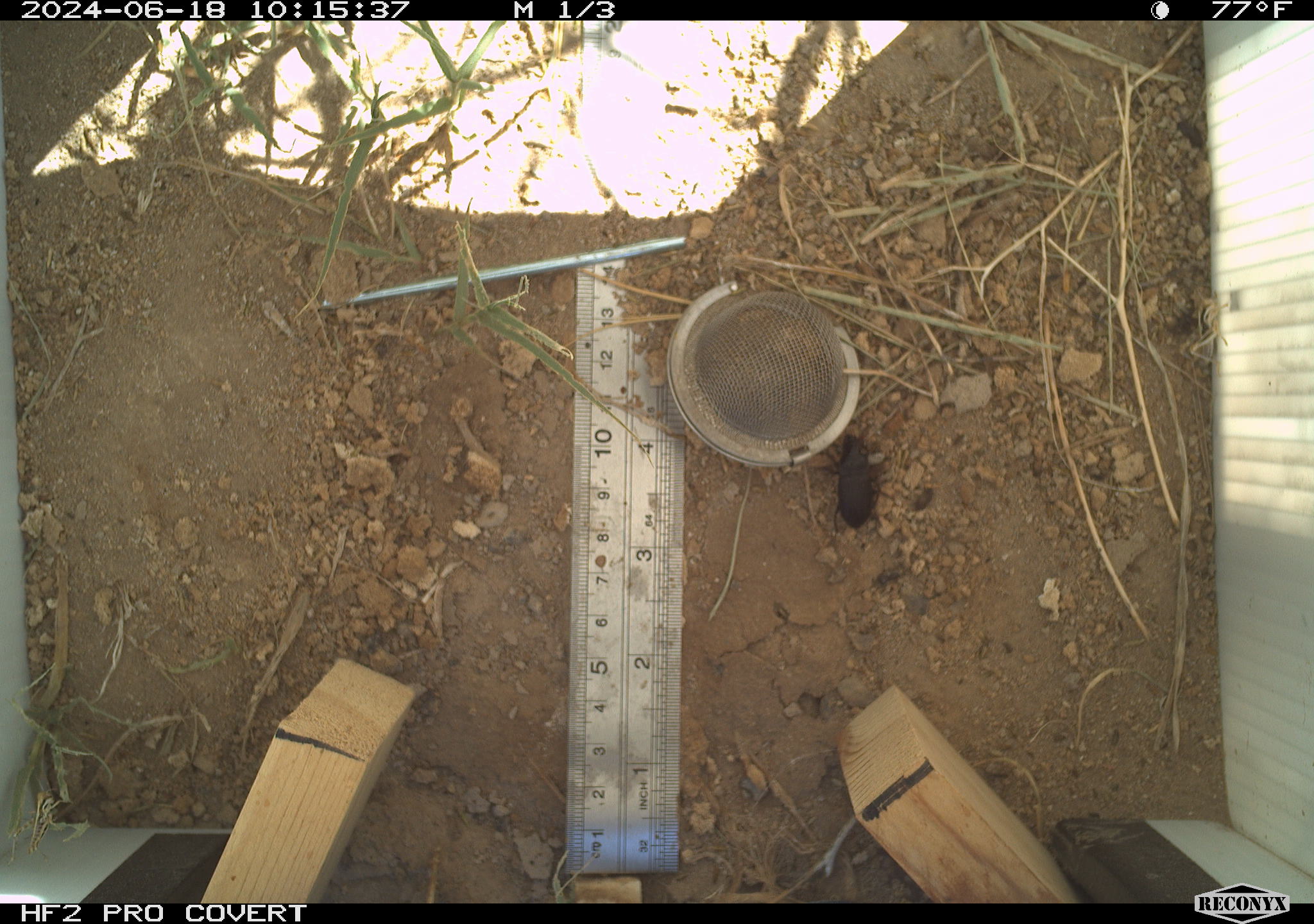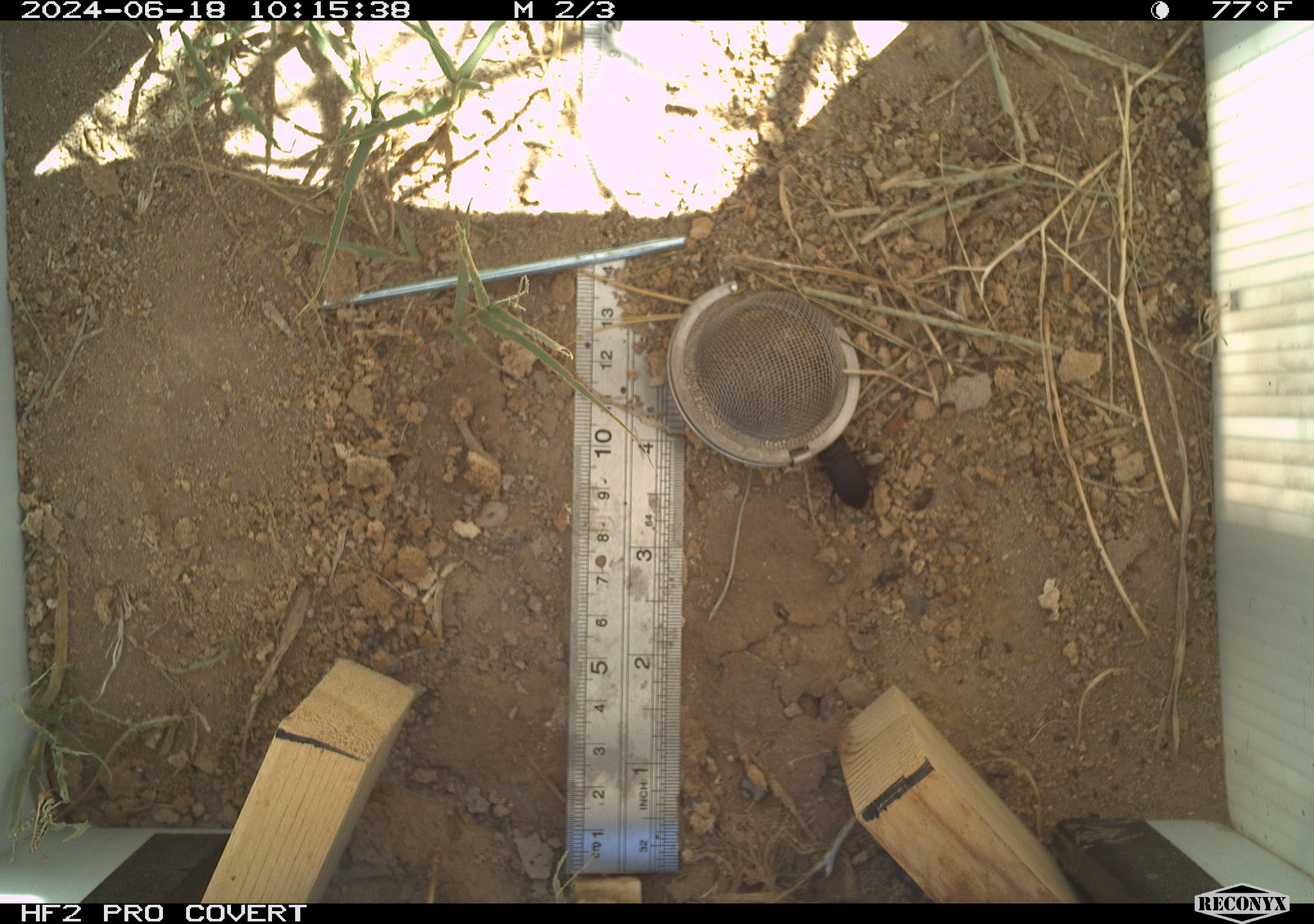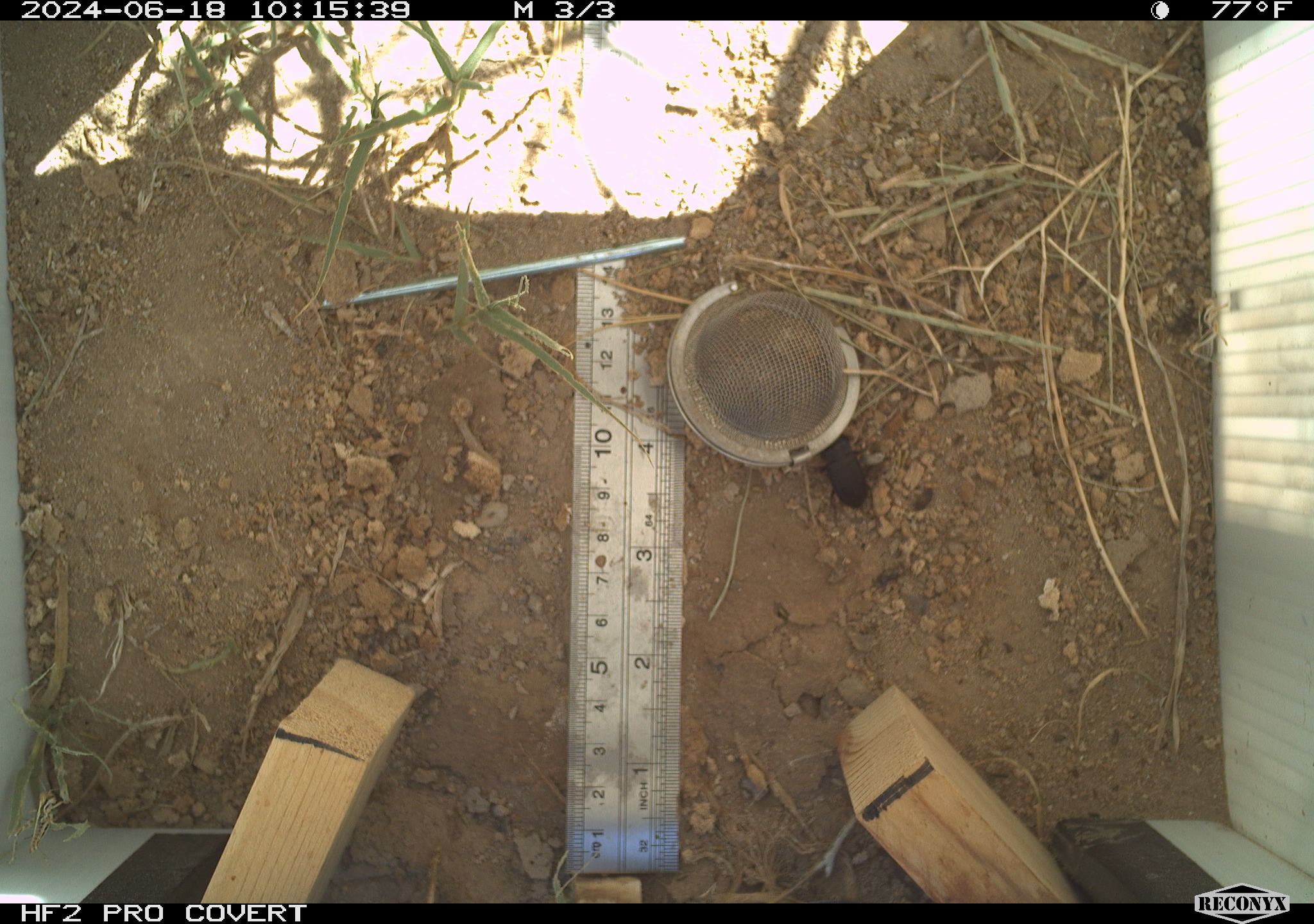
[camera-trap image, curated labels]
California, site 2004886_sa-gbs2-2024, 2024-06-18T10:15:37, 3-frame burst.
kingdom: Animalia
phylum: Arthropoda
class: Insecta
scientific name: Insecta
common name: insect